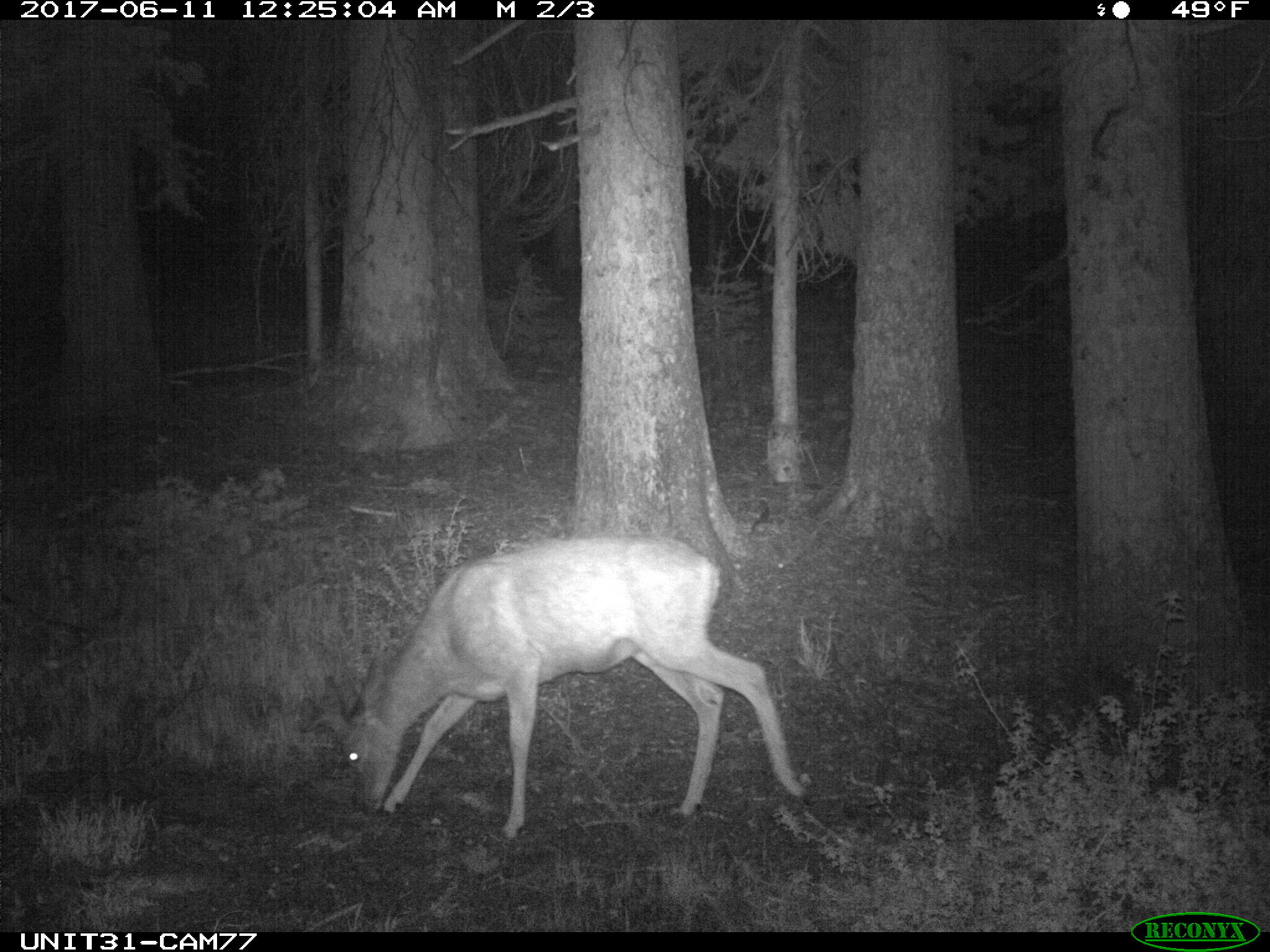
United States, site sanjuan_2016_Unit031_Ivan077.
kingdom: Animalia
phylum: Chordata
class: Mammalia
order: Artiodactyla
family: Cervidae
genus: Odocoileus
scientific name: Odocoileus hemionus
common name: mule deer